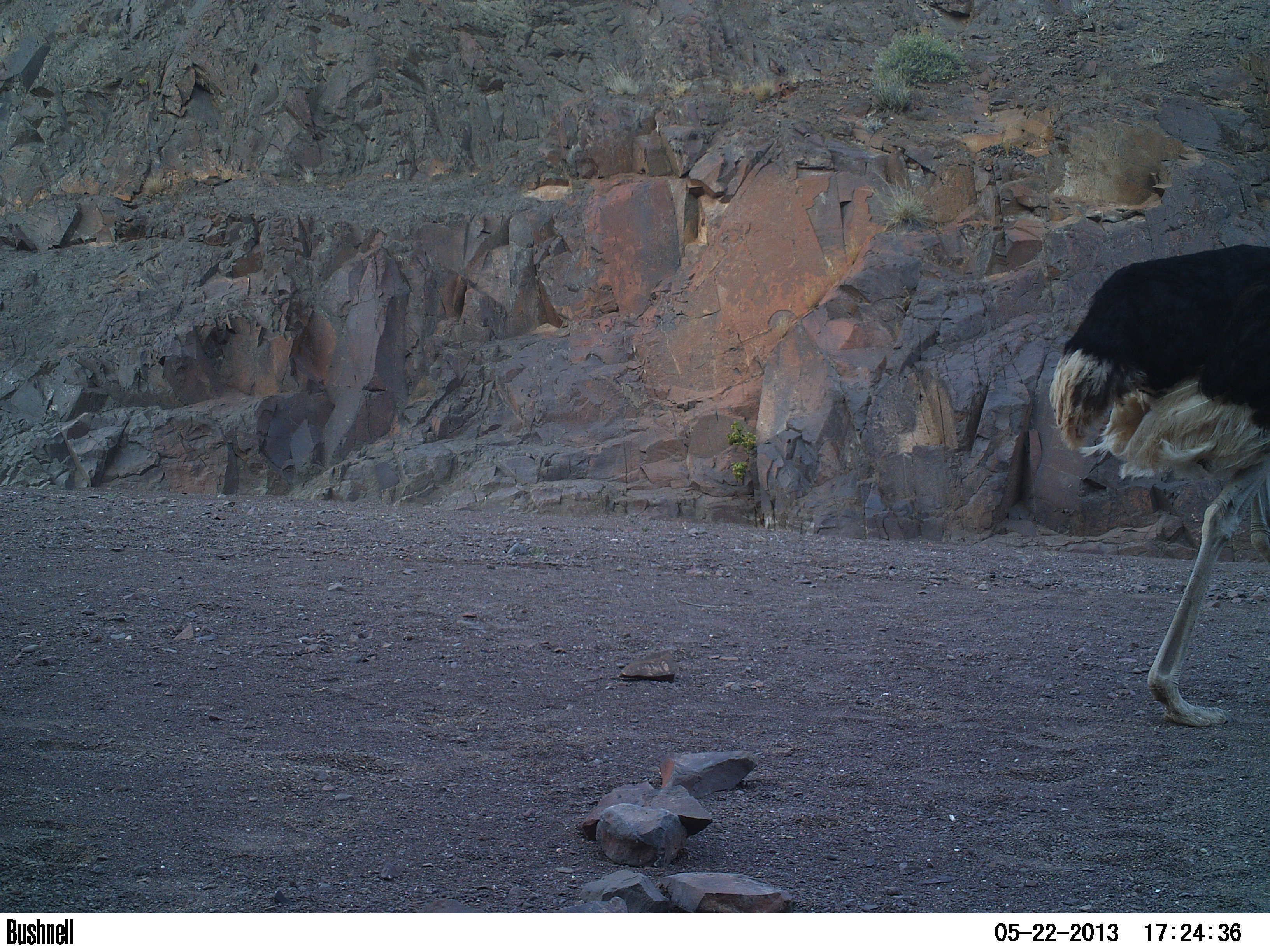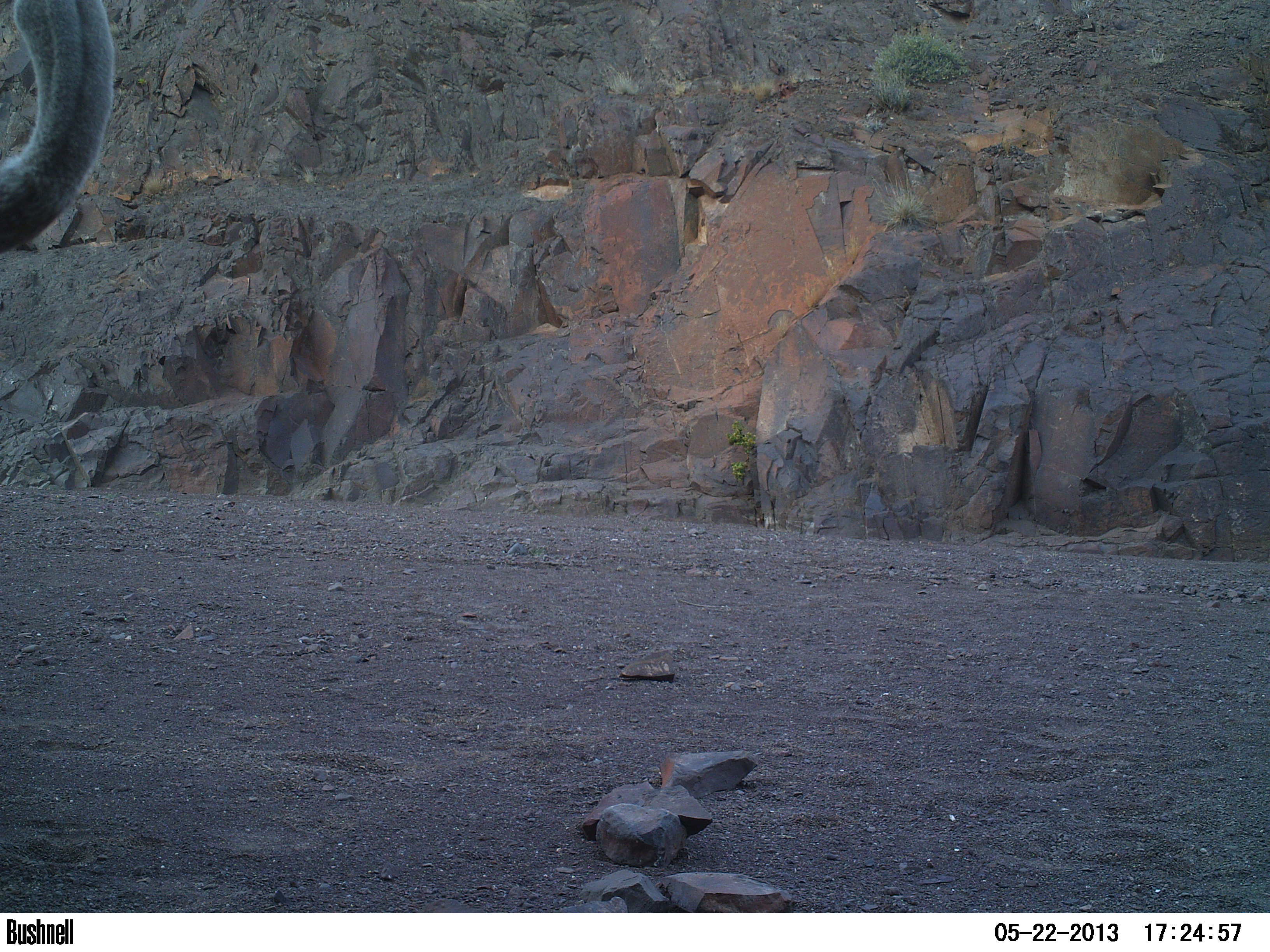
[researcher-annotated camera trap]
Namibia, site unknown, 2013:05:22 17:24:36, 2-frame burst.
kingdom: Animalia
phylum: Chordata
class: Aves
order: Struthioniformes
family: Struthionidae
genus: Struthio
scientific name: Struthio camelus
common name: common ostrich